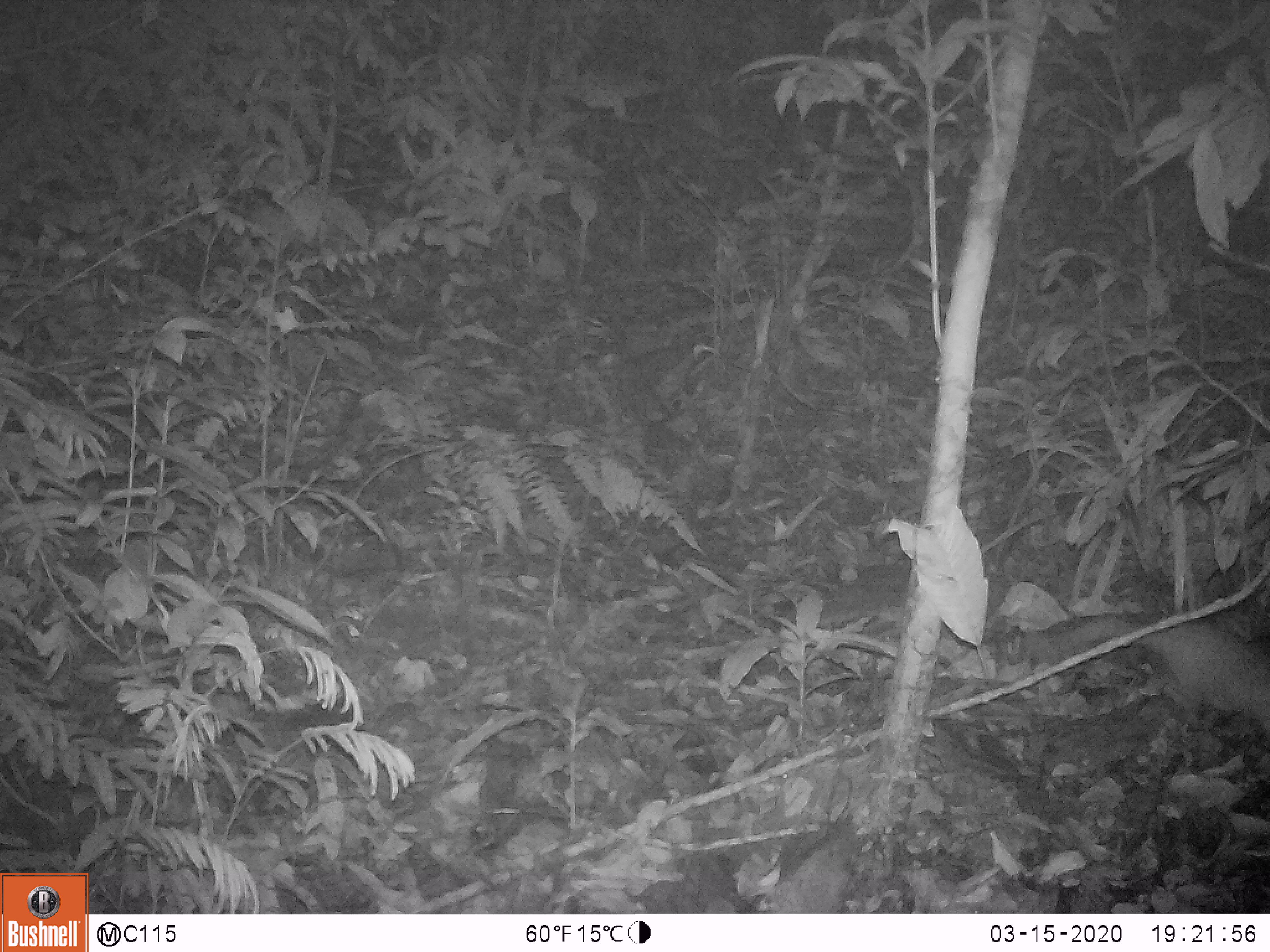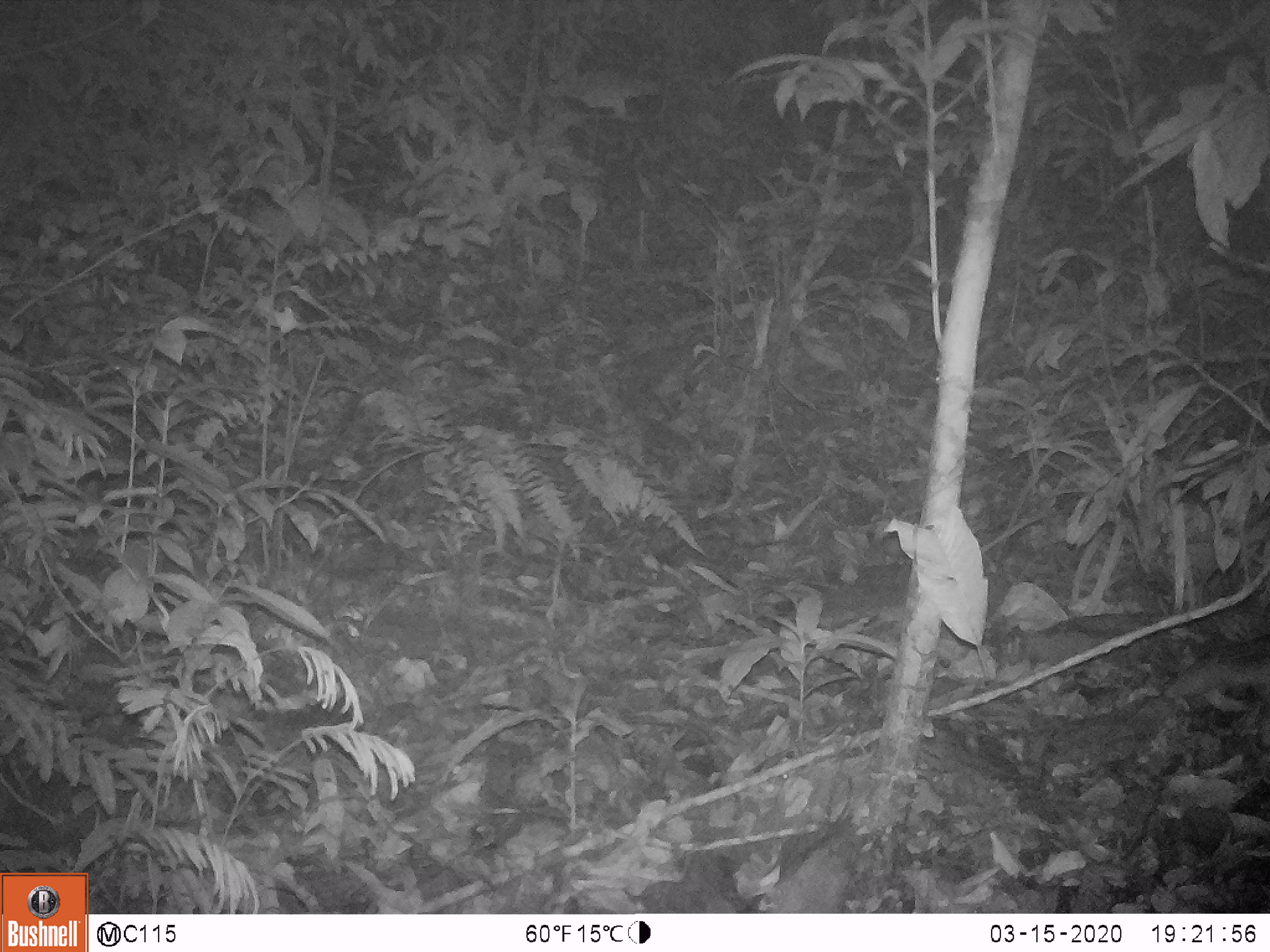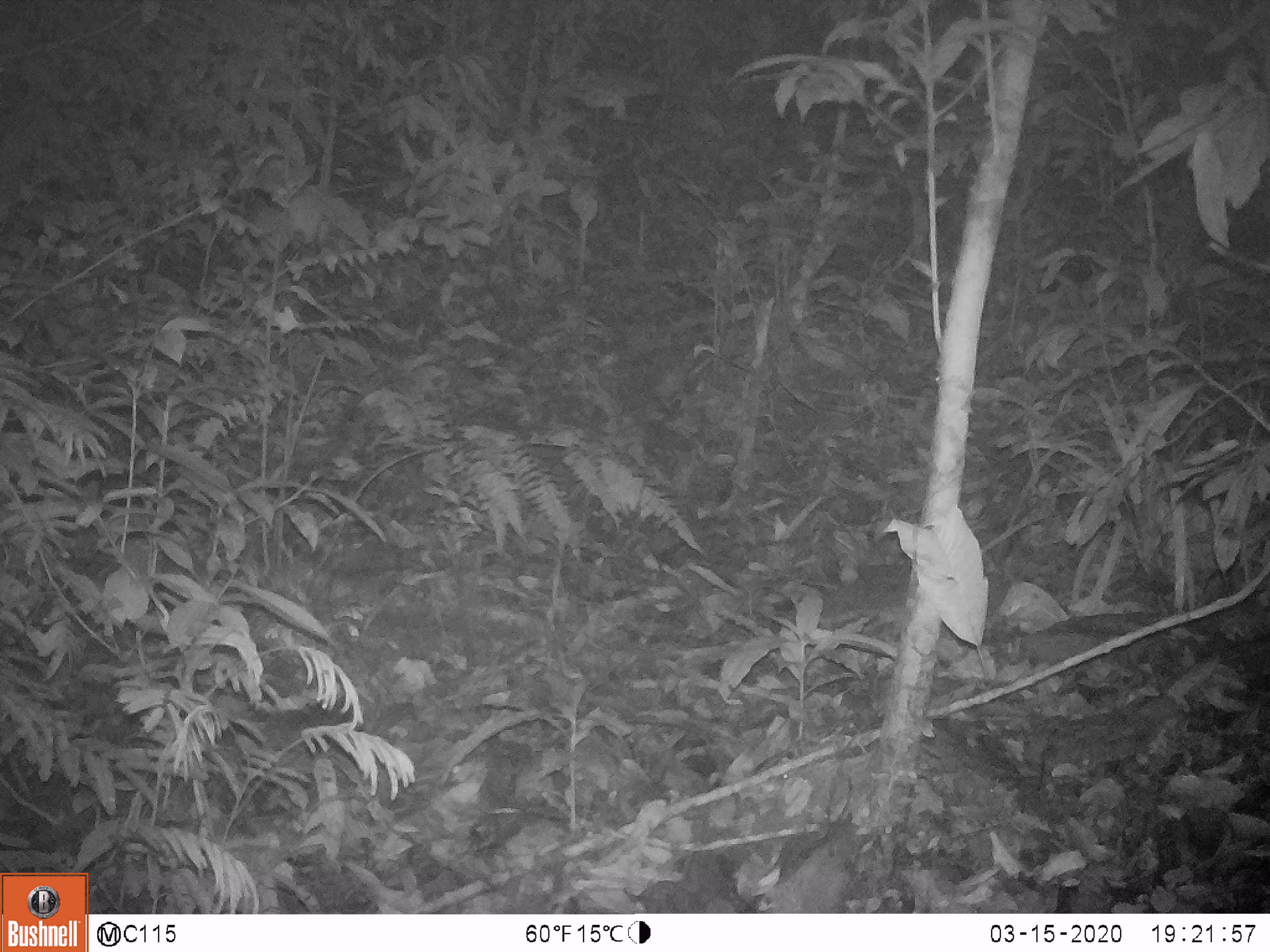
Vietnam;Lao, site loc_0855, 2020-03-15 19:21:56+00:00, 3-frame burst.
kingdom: Animalia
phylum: Chordata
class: Mammalia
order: Carnivora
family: Mustelidae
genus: Melogale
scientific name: Melogale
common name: ferret badger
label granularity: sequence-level